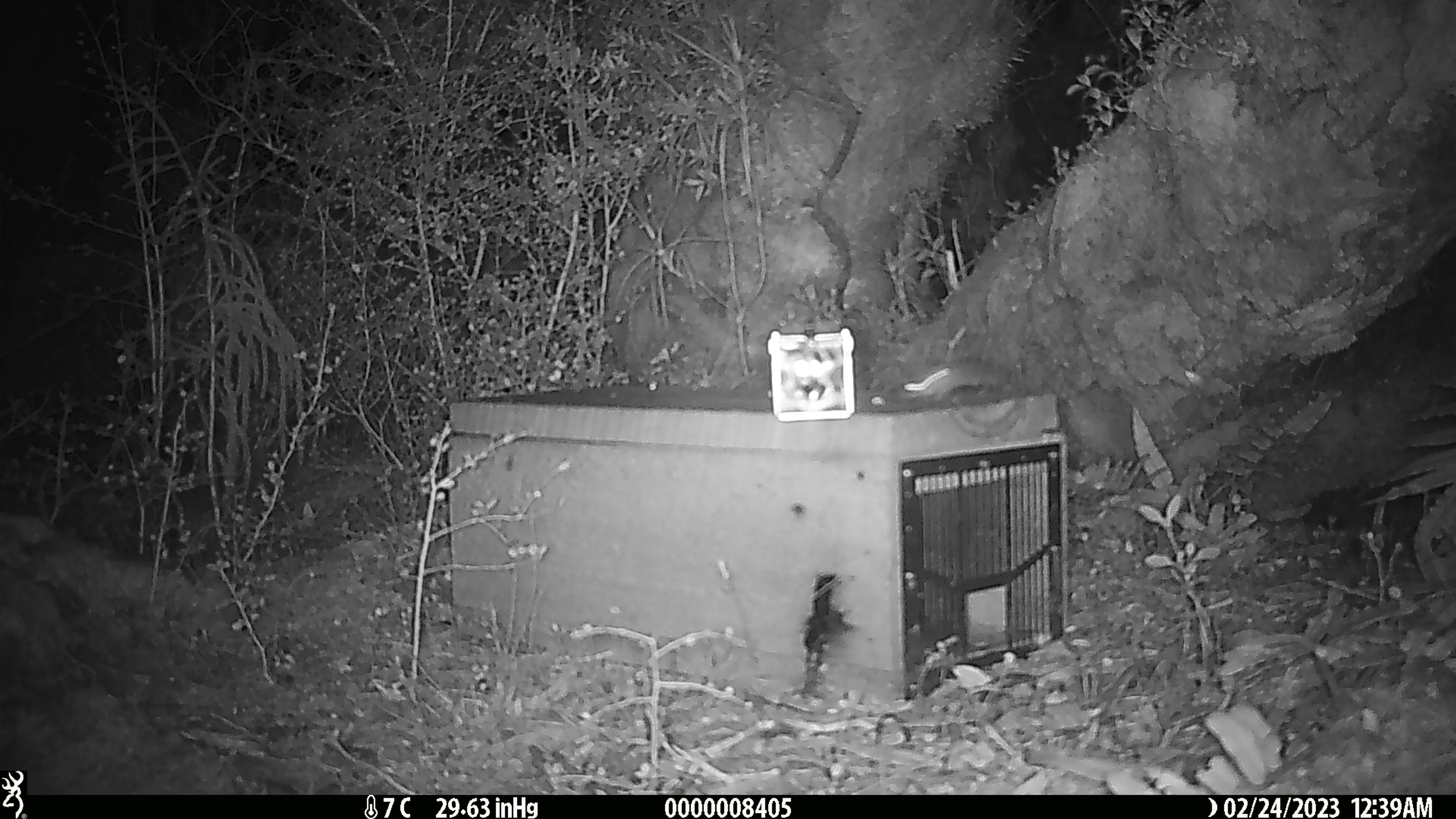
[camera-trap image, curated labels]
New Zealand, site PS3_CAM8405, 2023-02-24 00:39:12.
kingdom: Animalia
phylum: Chordata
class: Mammalia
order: Rodentia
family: Muridae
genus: Mus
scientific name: Mus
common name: mouse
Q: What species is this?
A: Mouse (Mus).